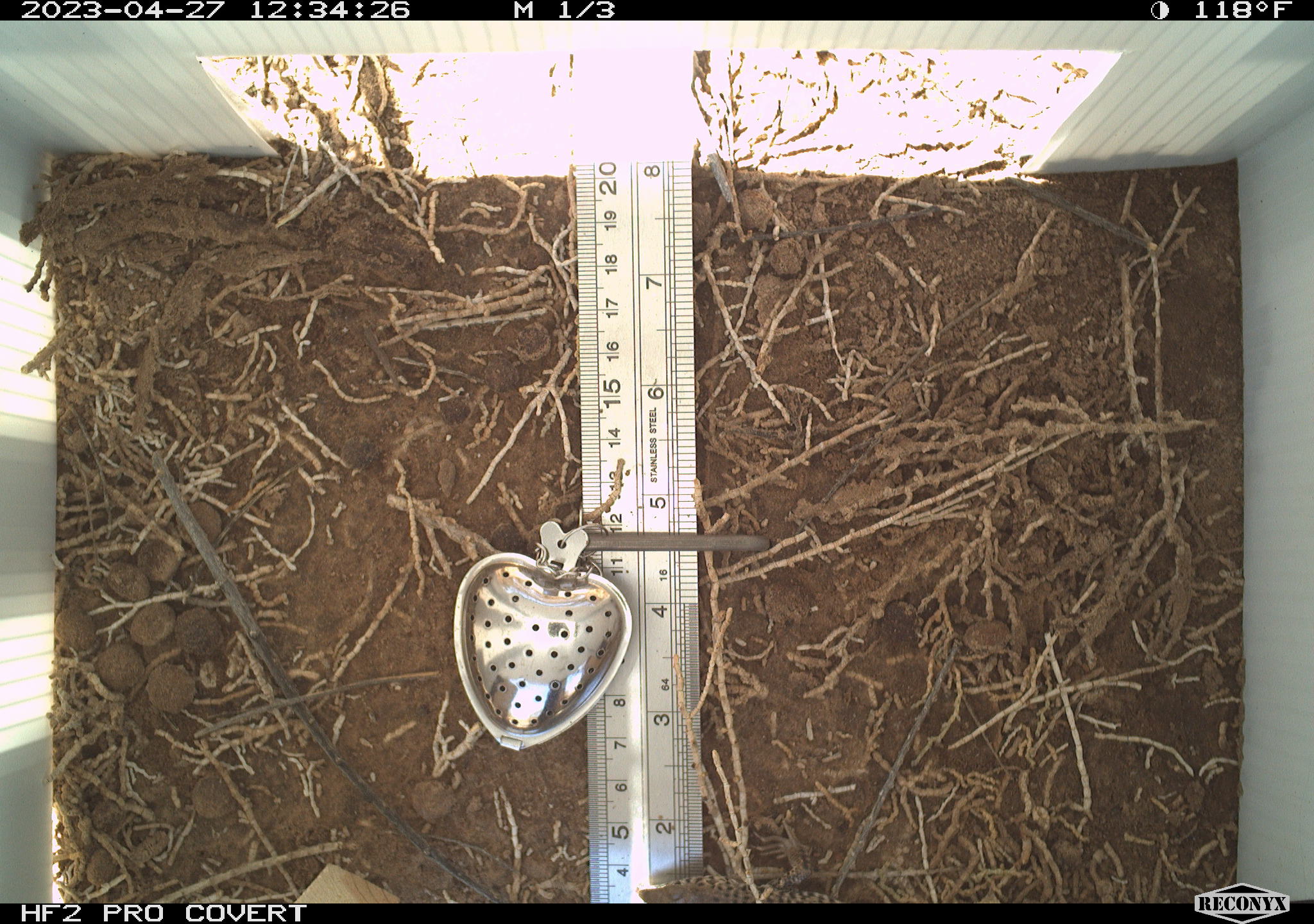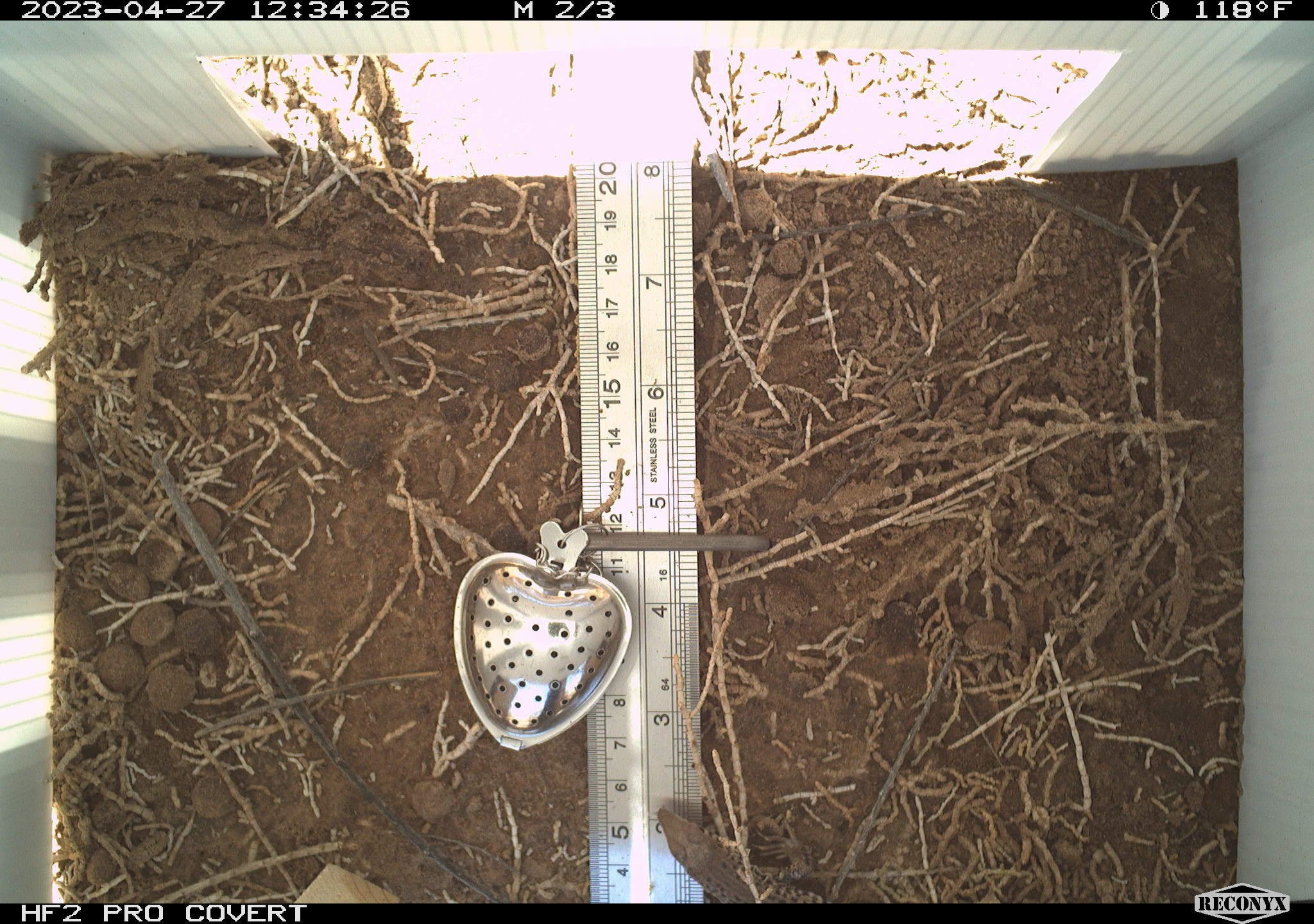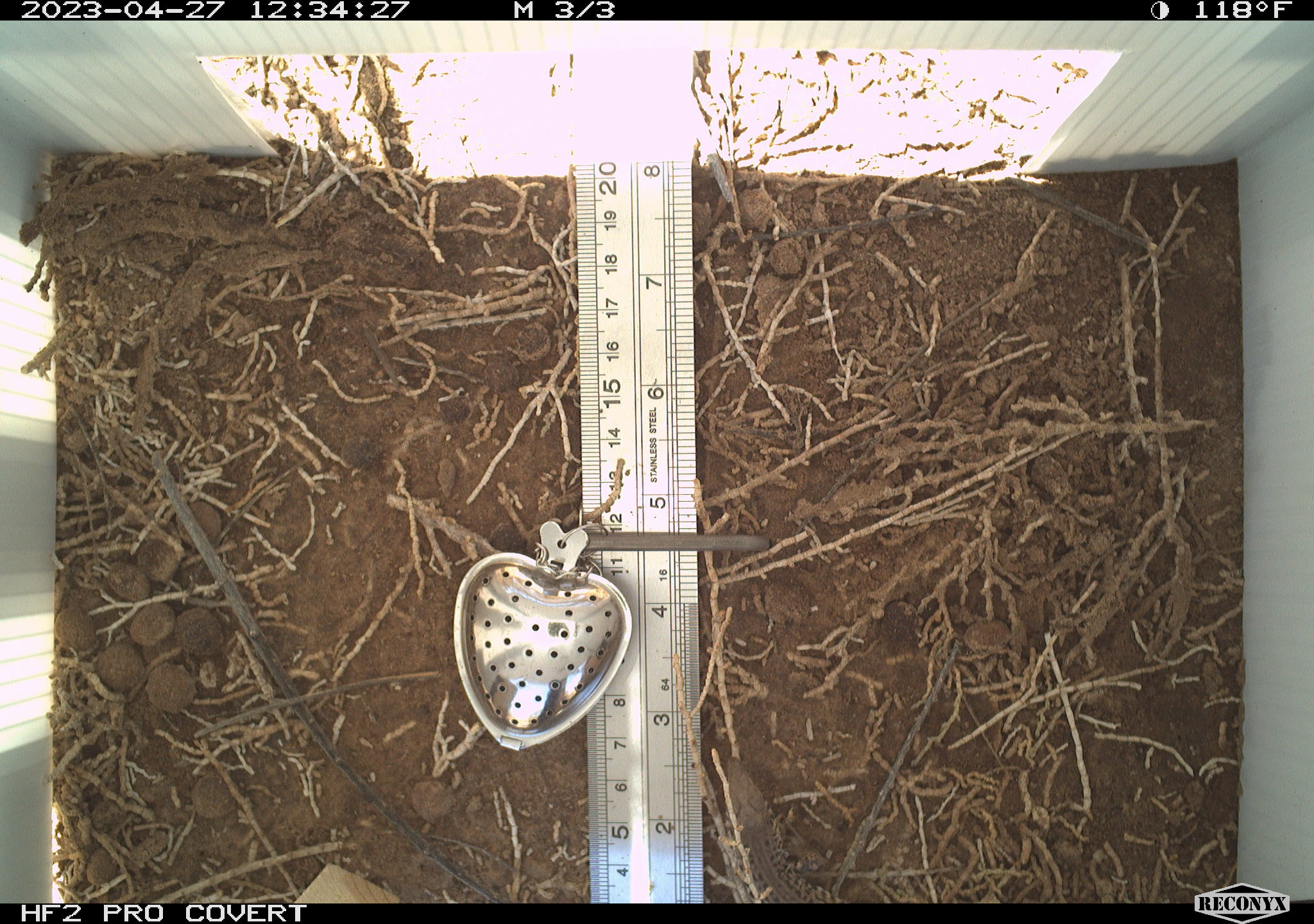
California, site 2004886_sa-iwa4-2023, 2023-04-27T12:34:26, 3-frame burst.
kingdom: Animalia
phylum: Chordata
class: Reptilia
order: Squamata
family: Teiidae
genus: Aspidoscelis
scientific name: Aspidoscelis tigris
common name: western whiptail